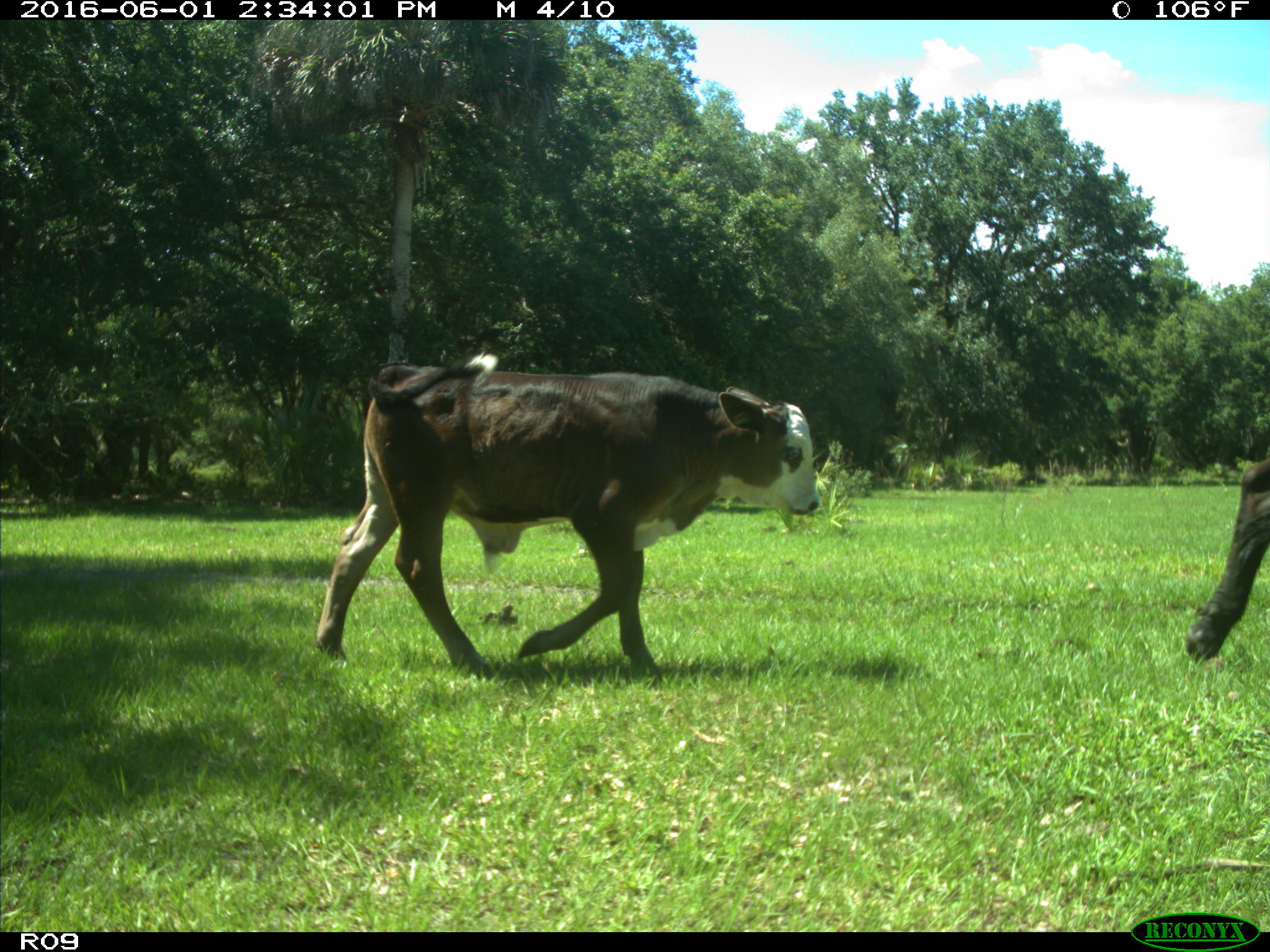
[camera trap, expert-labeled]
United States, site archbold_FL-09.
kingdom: Animalia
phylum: Chordata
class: Mammalia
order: Artiodactyla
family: Bovidae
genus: Bos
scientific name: Bos taurus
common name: domestic cow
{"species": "Bos taurus (domestic cow)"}